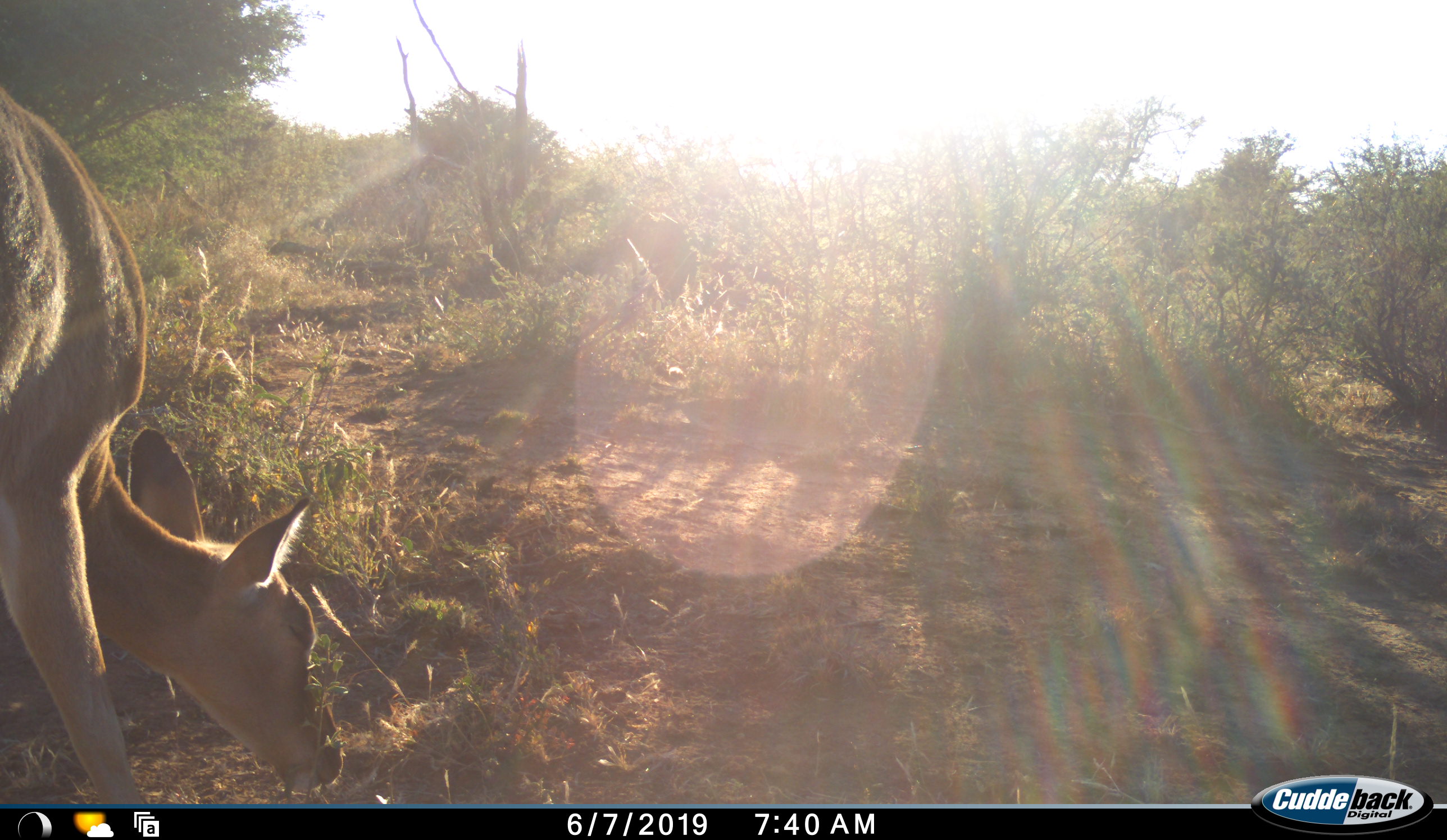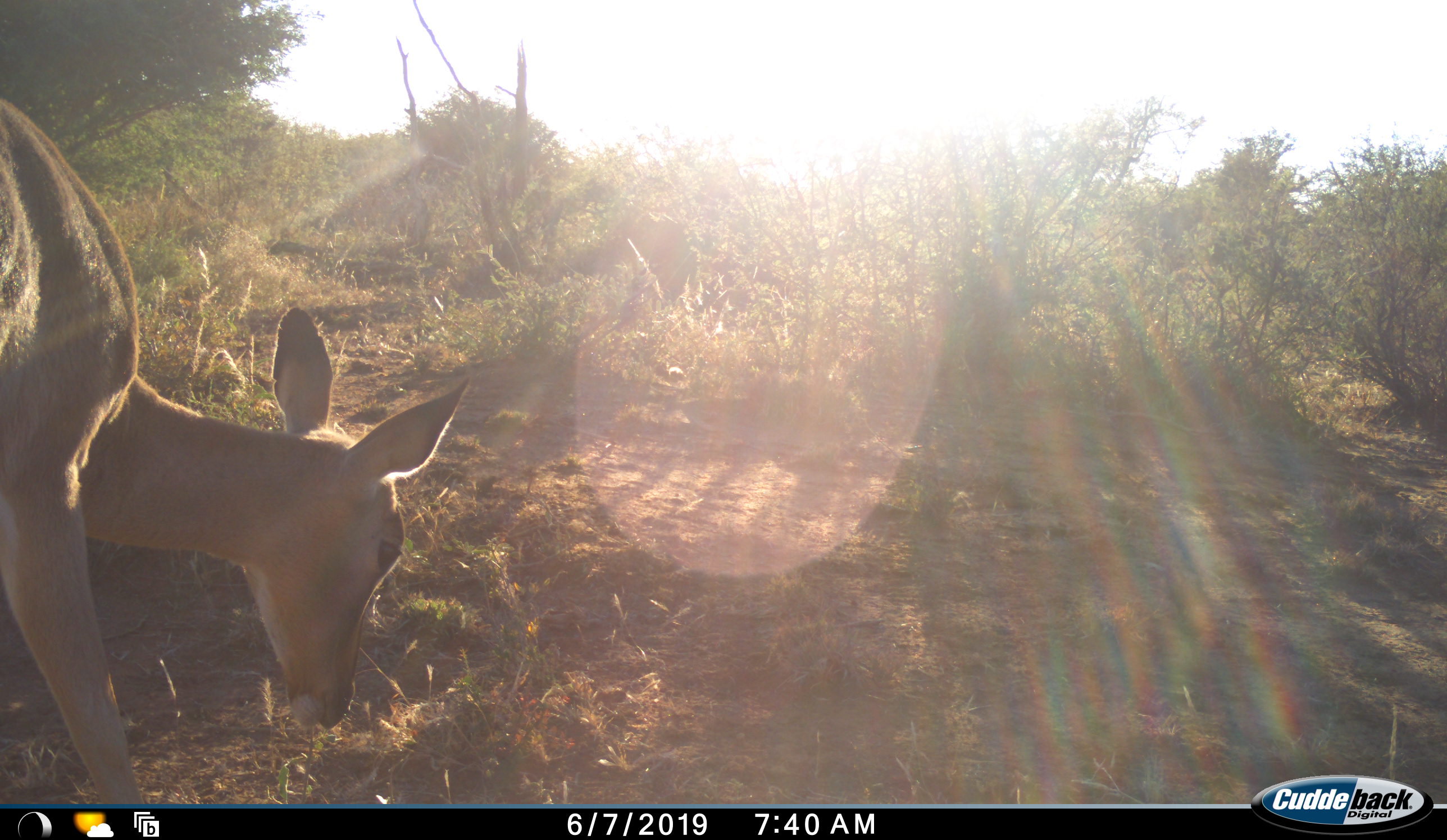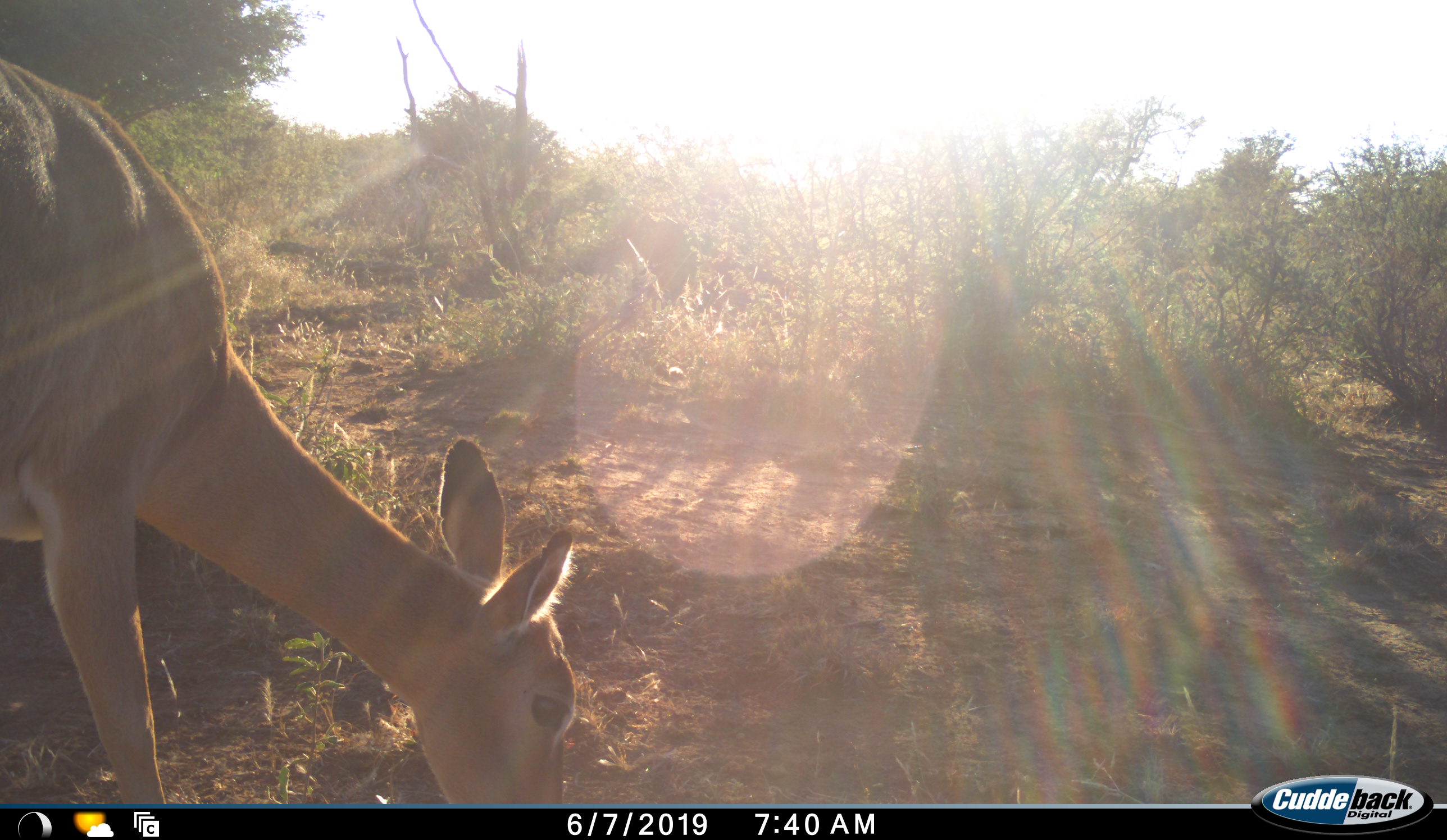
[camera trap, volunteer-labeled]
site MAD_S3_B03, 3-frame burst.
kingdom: Animalia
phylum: Chordata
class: Mammalia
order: Artiodactyla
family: Bovidae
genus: Aepyceros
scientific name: Aepyceros melampus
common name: impala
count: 1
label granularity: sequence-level